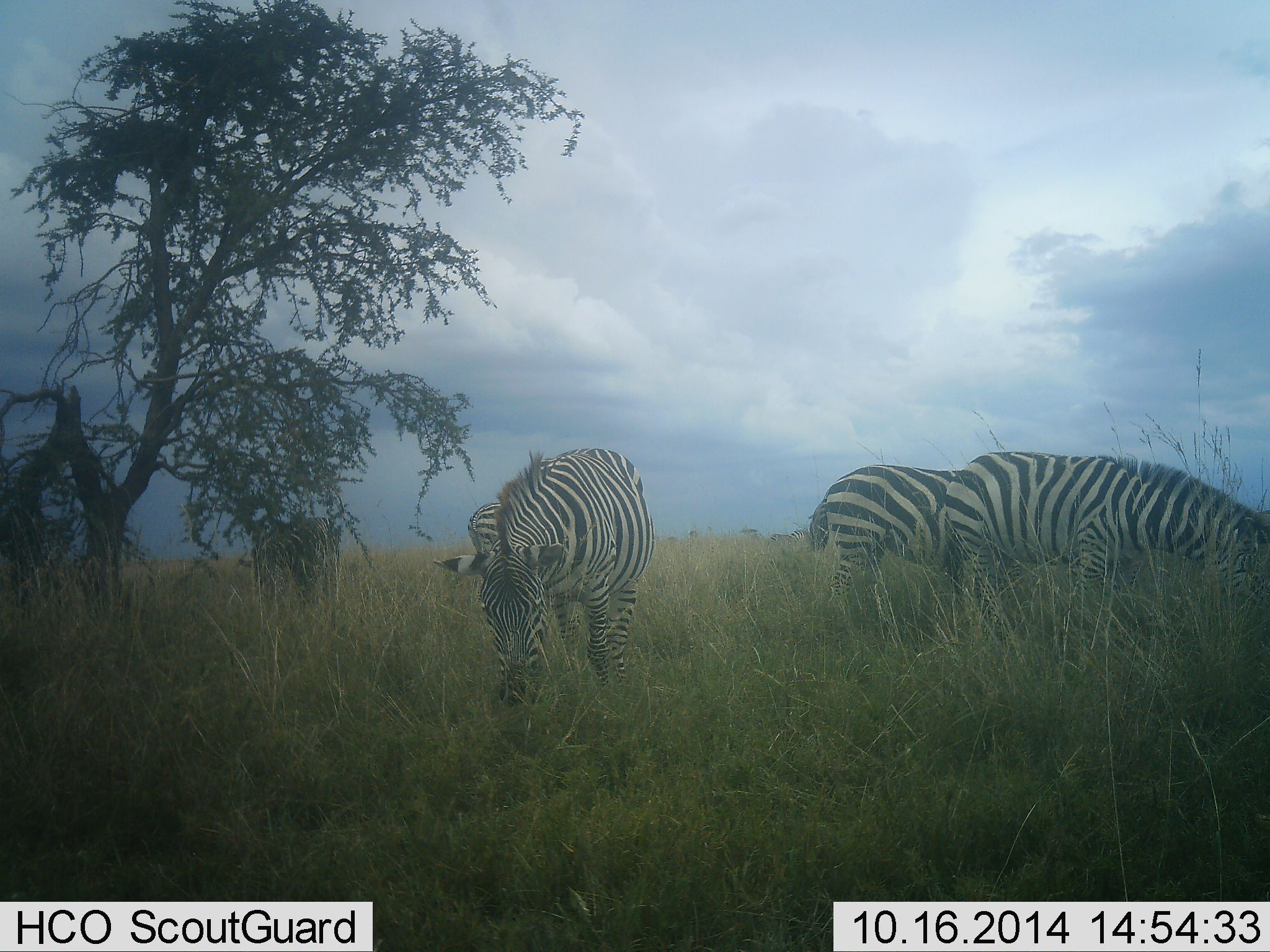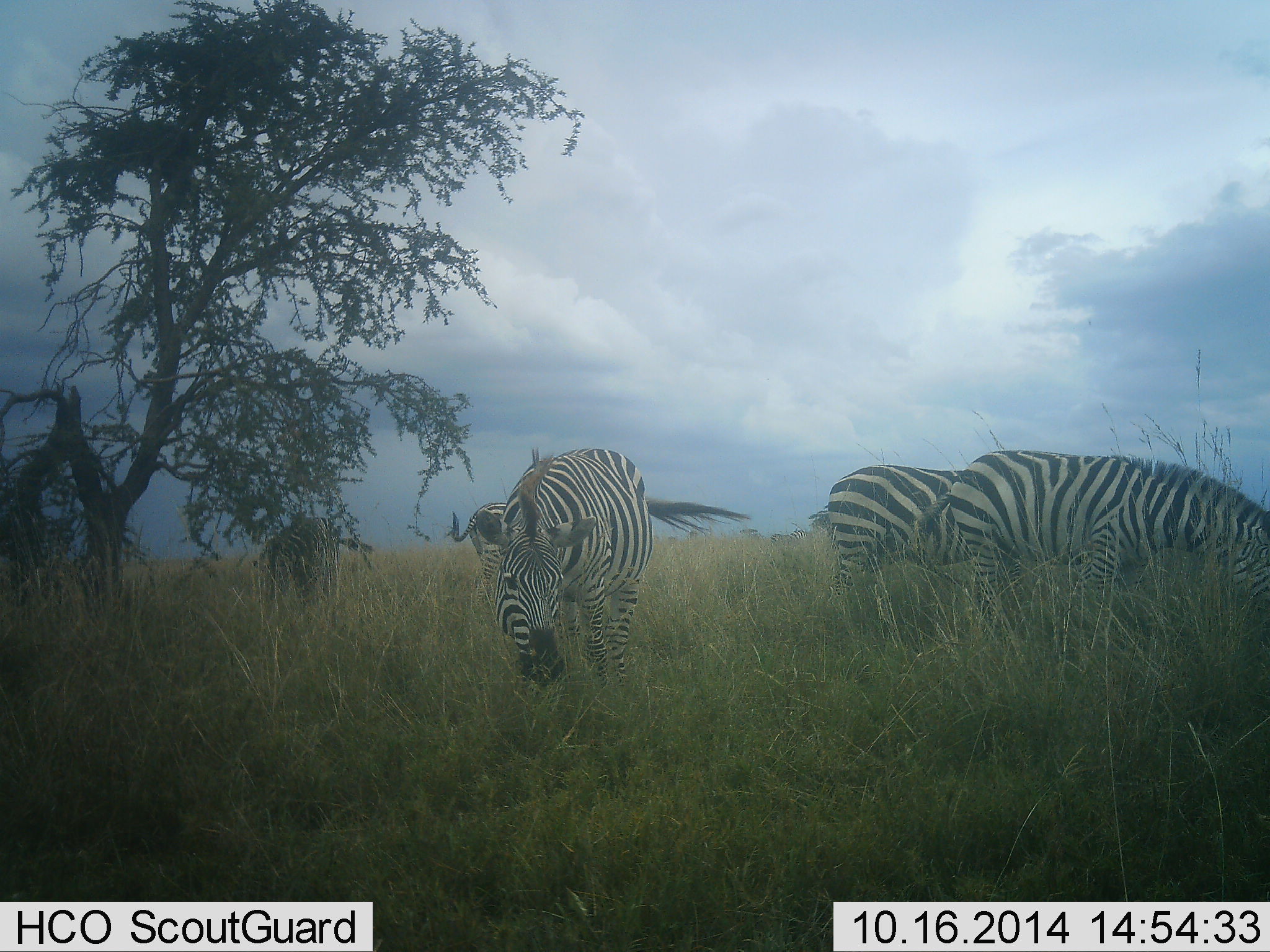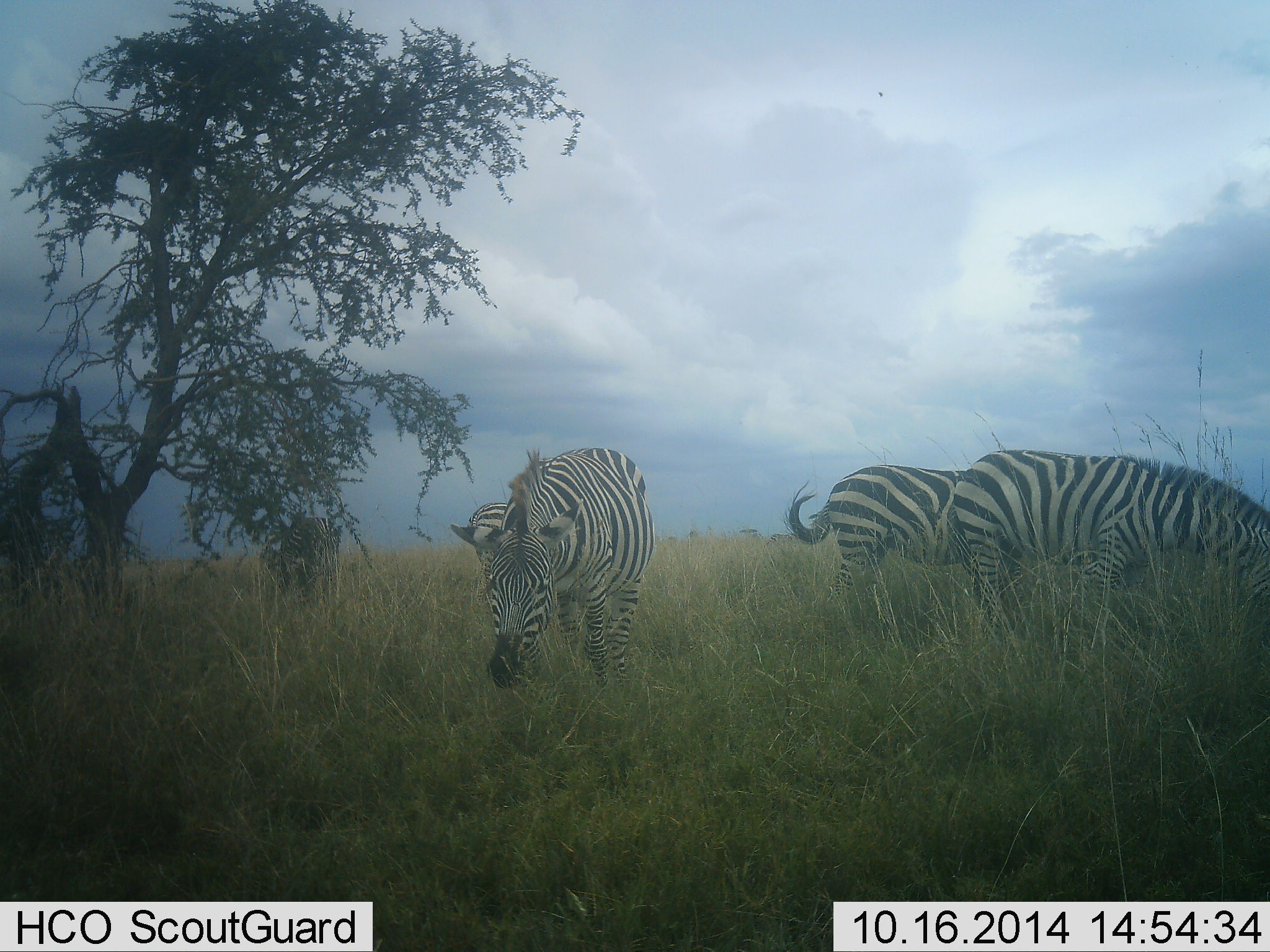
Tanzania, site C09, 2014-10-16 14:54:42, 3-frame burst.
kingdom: Animalia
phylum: Chordata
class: Mammalia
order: Perissodactyla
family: Equidae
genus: Equus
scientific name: Equus quagga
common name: plains zebra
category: zebra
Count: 5.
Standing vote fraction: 9%.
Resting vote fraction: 0%.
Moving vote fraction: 0%.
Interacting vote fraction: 0%.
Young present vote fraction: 0%.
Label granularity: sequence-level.